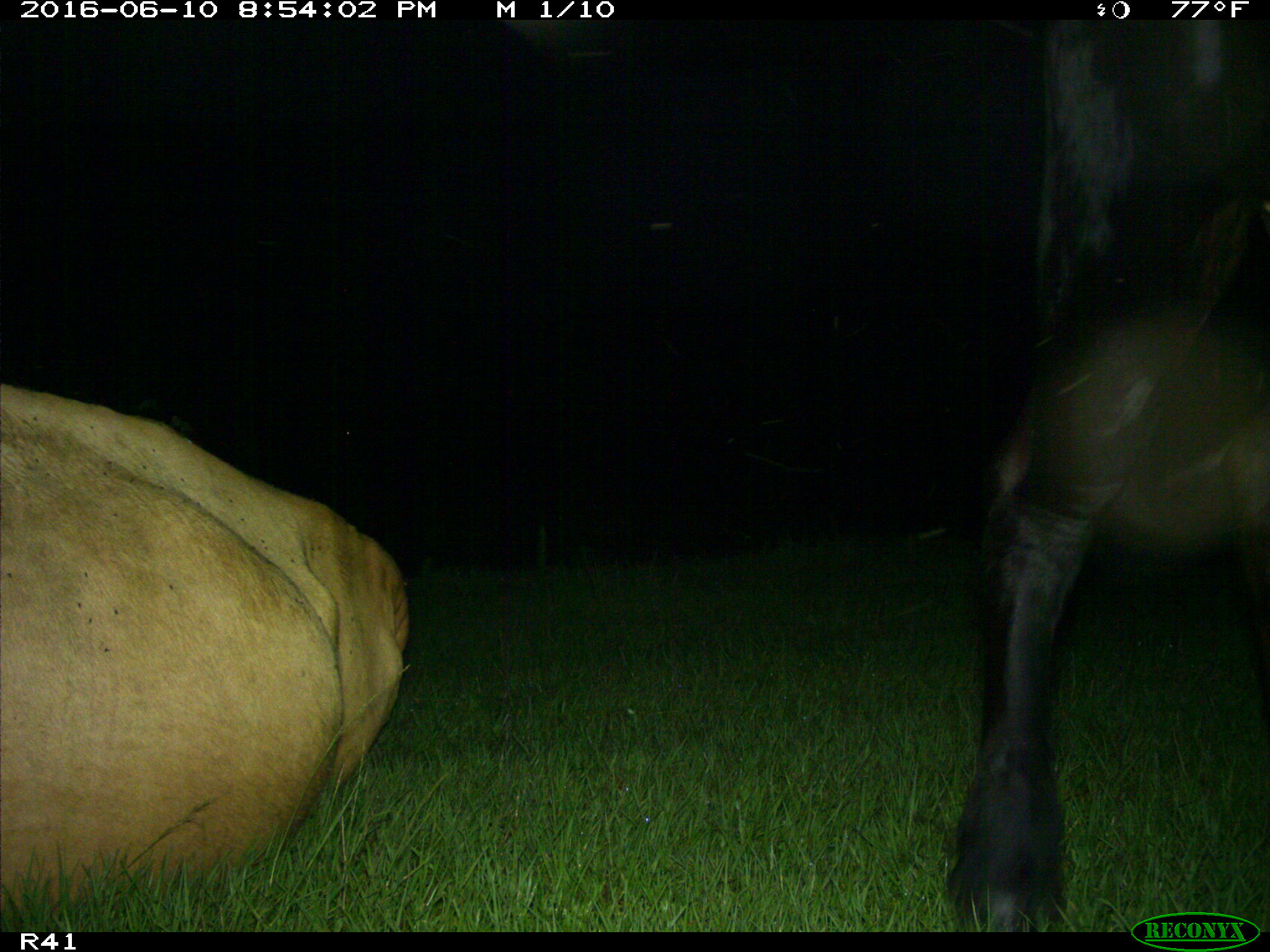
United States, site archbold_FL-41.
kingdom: Animalia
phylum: Chordata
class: Mammalia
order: Artiodactyla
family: Bovidae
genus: Bos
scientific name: Bos taurus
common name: domestic cow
Bos taurus (domestic cow).